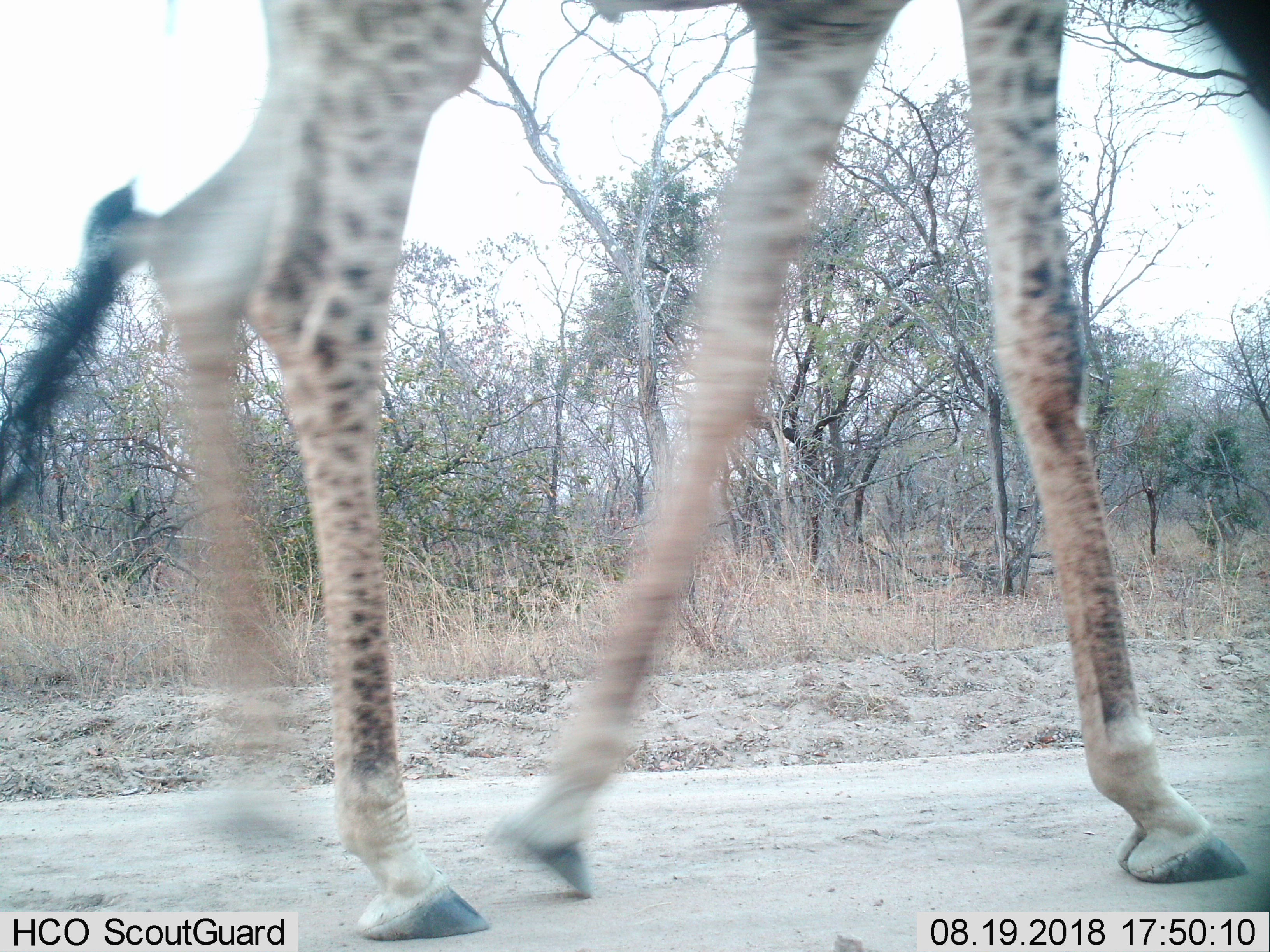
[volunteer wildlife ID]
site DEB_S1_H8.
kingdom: Animalia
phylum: Chordata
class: Mammalia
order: Artiodactyla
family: Giraffidae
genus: Giraffa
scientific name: Giraffa camelopardalis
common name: giraffe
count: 1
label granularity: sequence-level